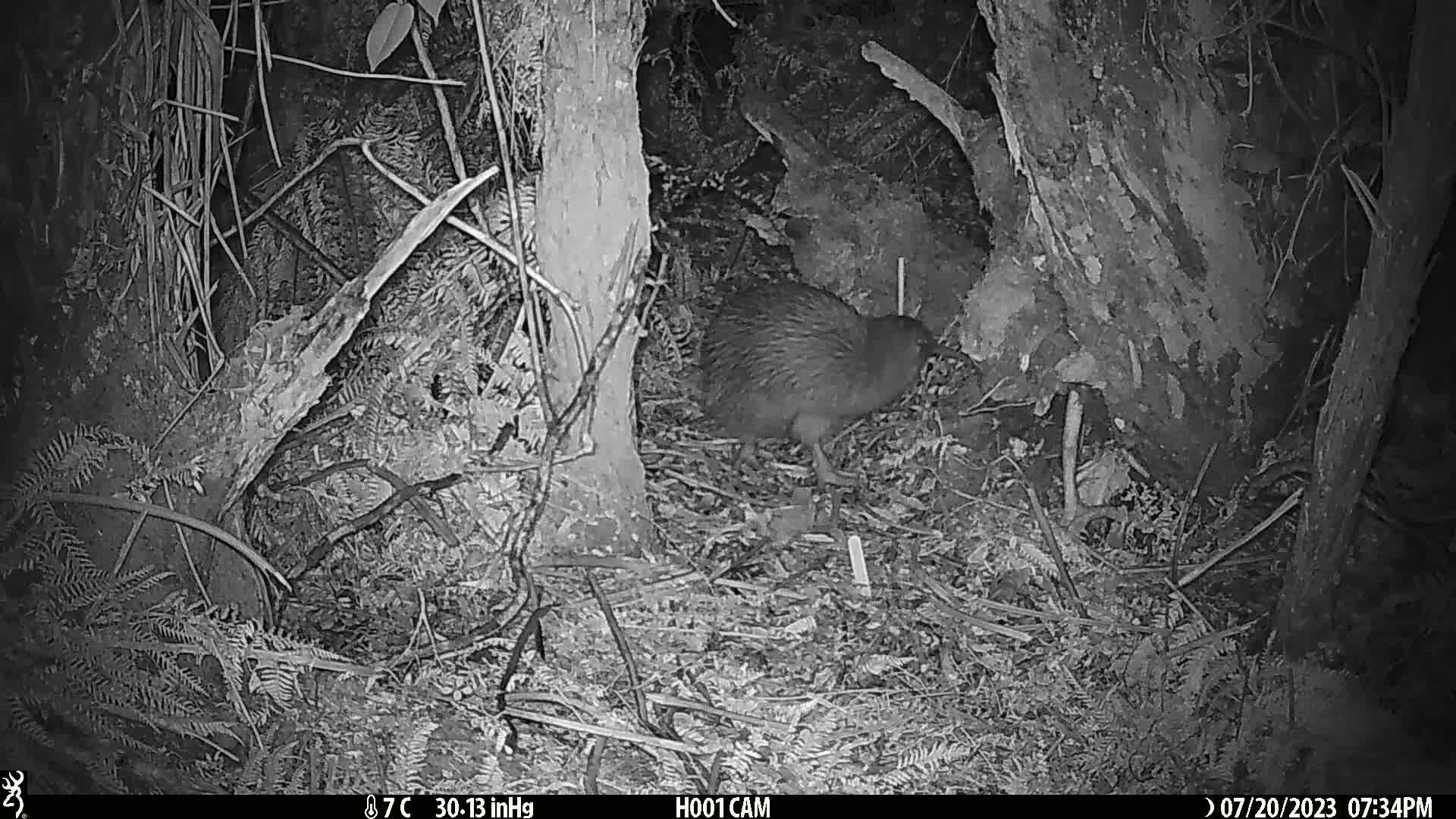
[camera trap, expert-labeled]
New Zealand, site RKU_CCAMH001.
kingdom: Animalia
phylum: Chordata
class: Aves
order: Apterygiformes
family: Apterygidae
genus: Apteryx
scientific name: Apteryx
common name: kiwi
Kiwi (Apteryx).